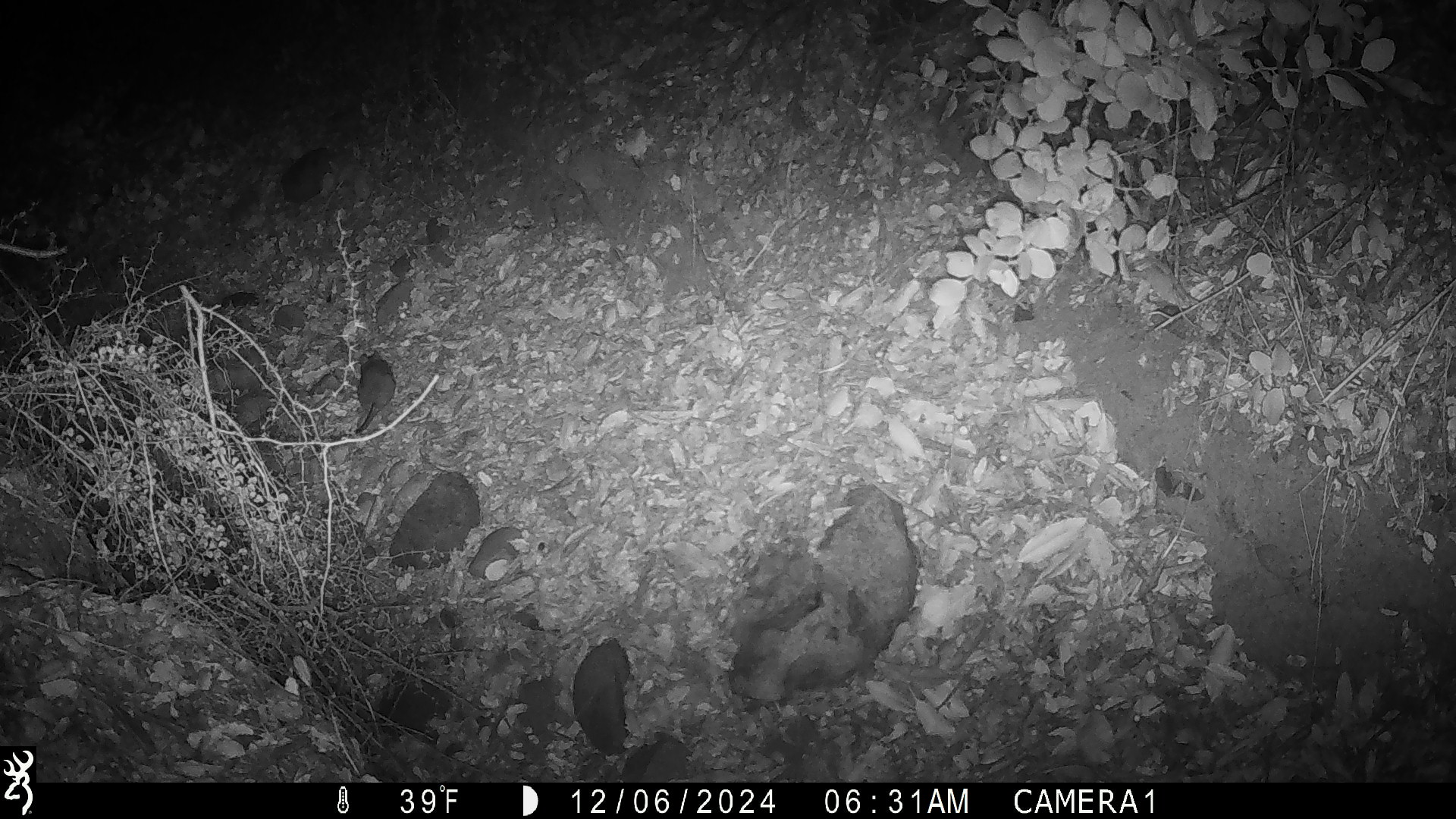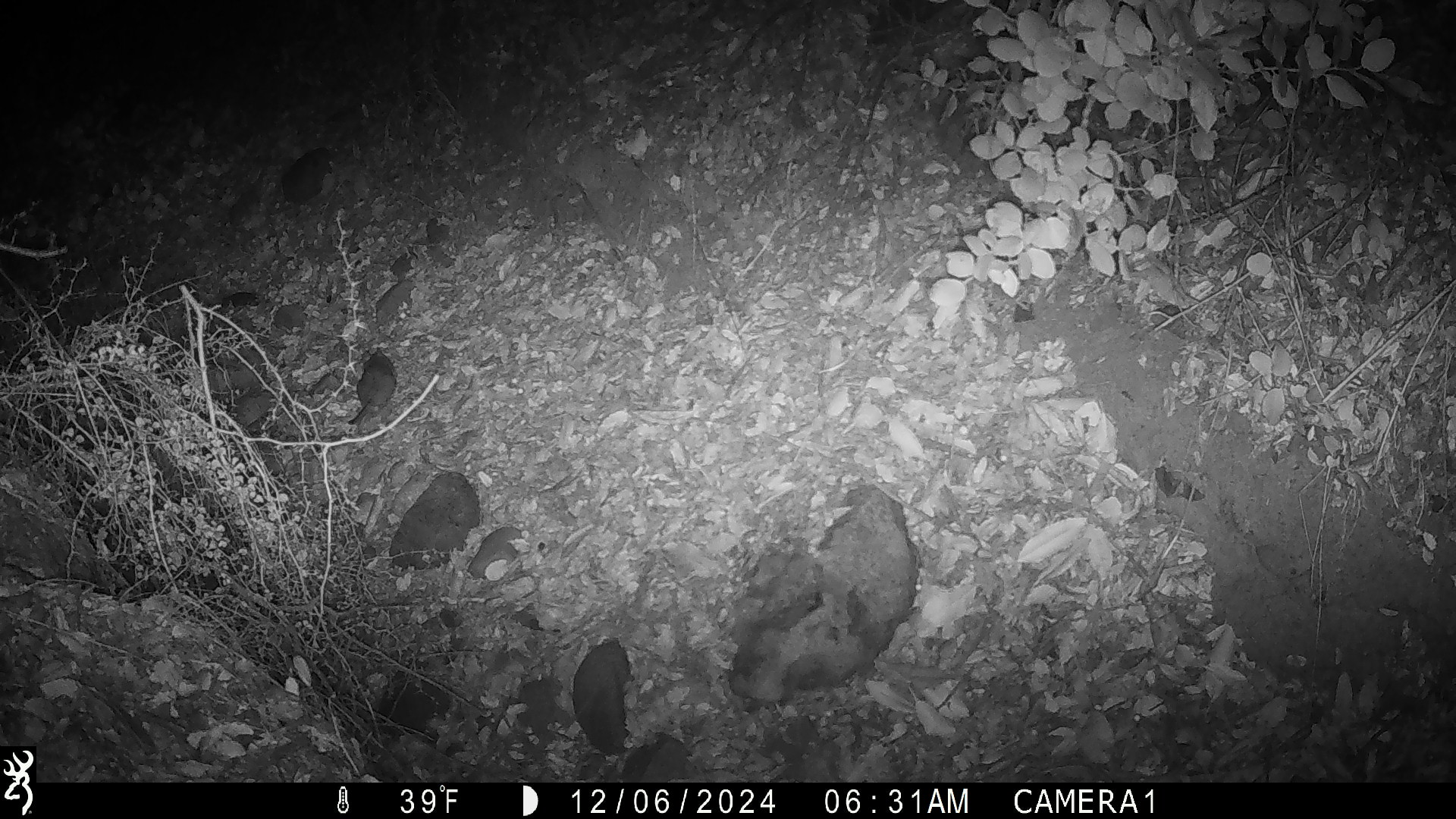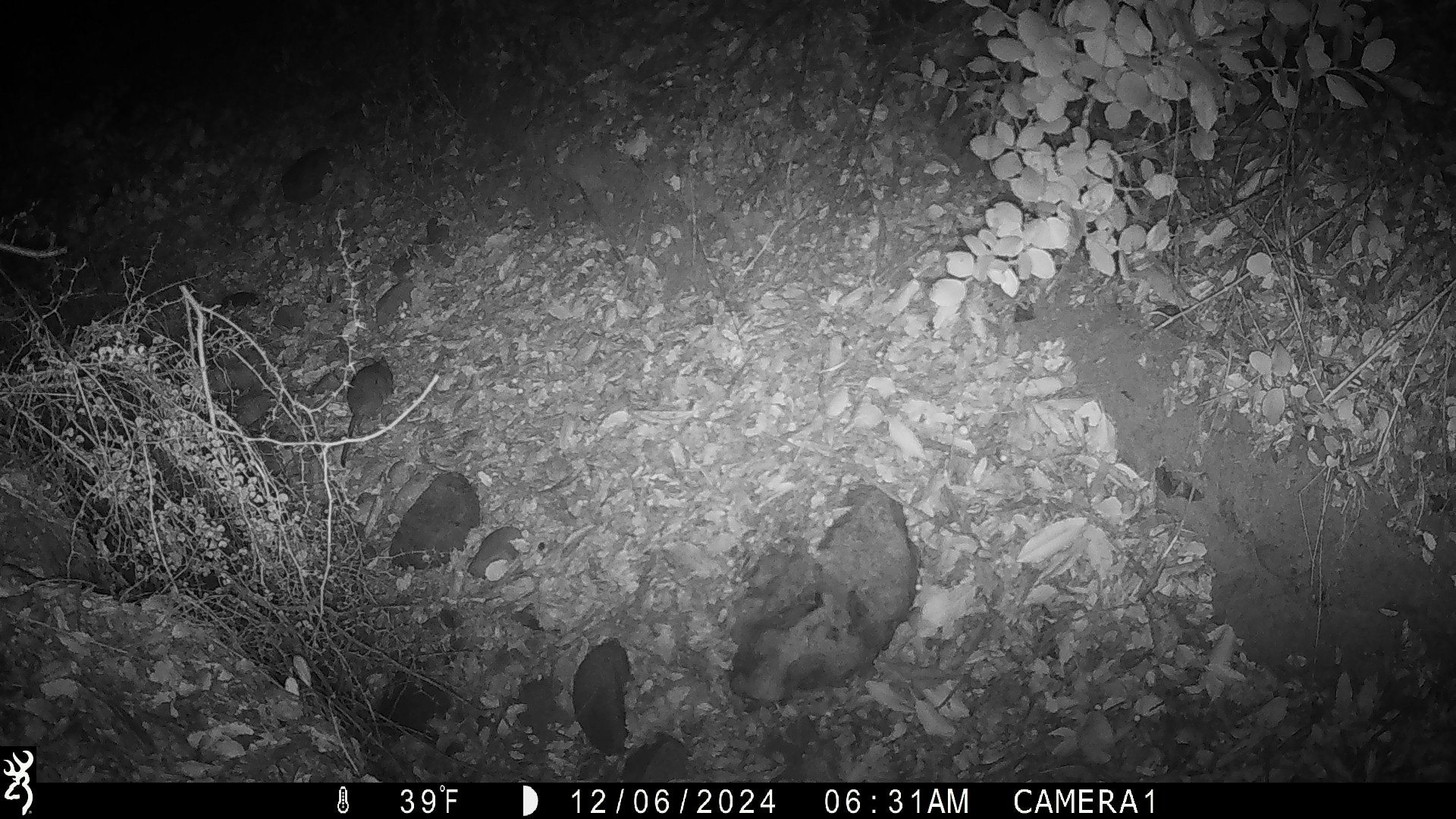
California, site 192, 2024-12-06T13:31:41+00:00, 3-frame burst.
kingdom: Animalia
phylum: Chordata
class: Mammalia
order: Rodentia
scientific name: Rodentia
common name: mouse or rat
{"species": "mouse or rat (Rodentia)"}